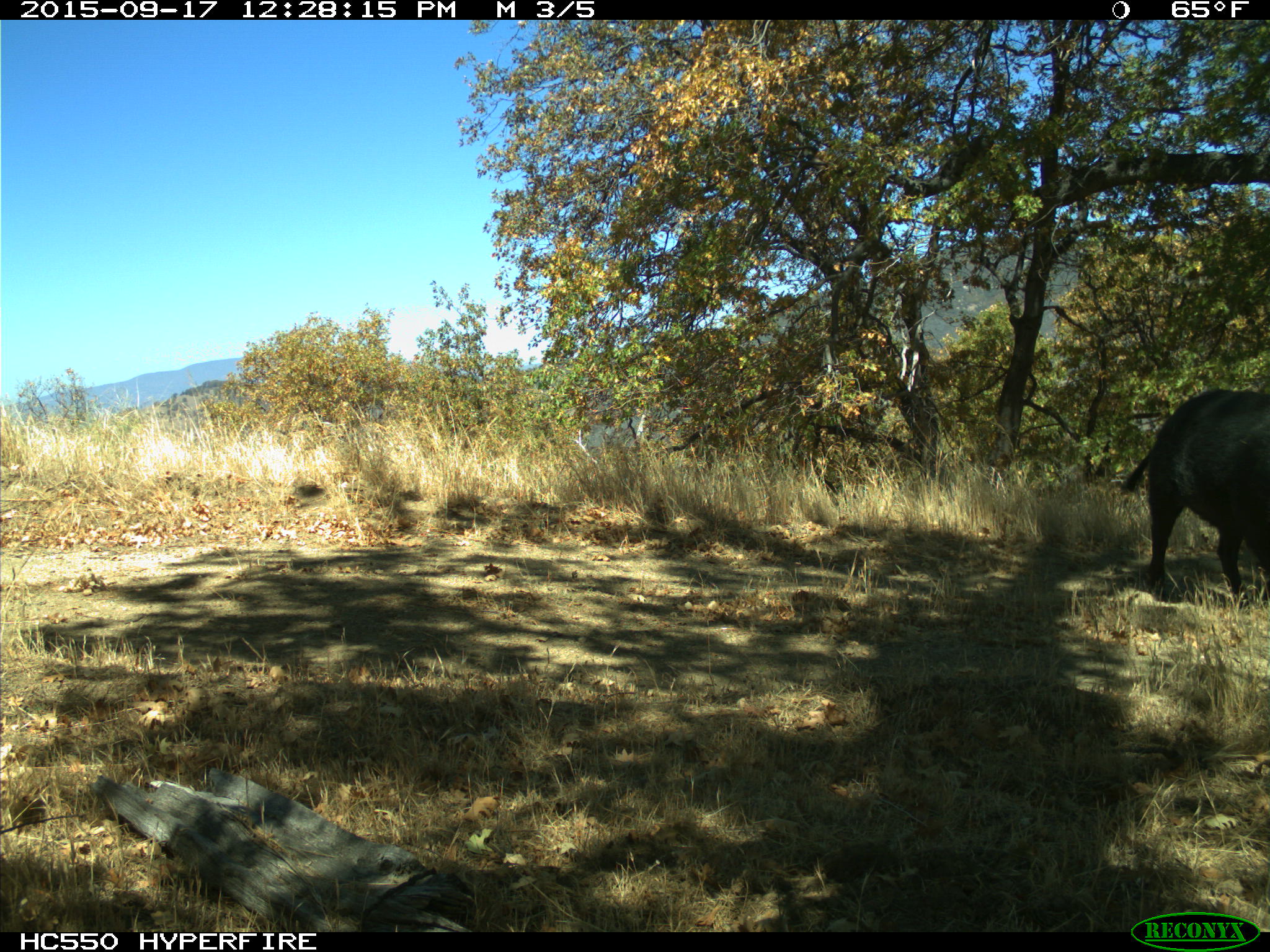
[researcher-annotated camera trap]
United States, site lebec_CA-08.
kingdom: Animalia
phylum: Chordata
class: Mammalia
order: Artiodactyla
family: Suidae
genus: Sus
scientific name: Sus scrofa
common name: wild boar